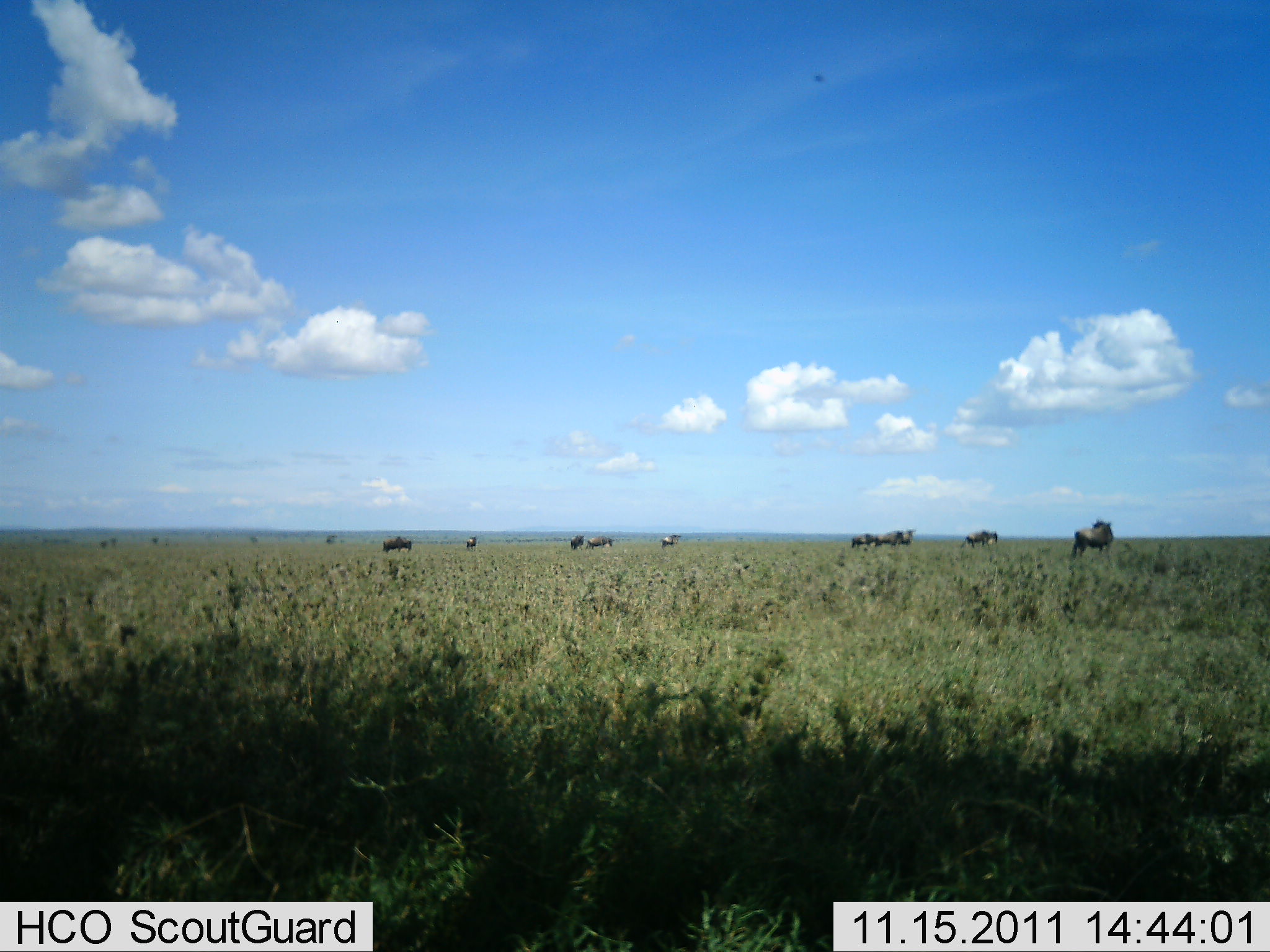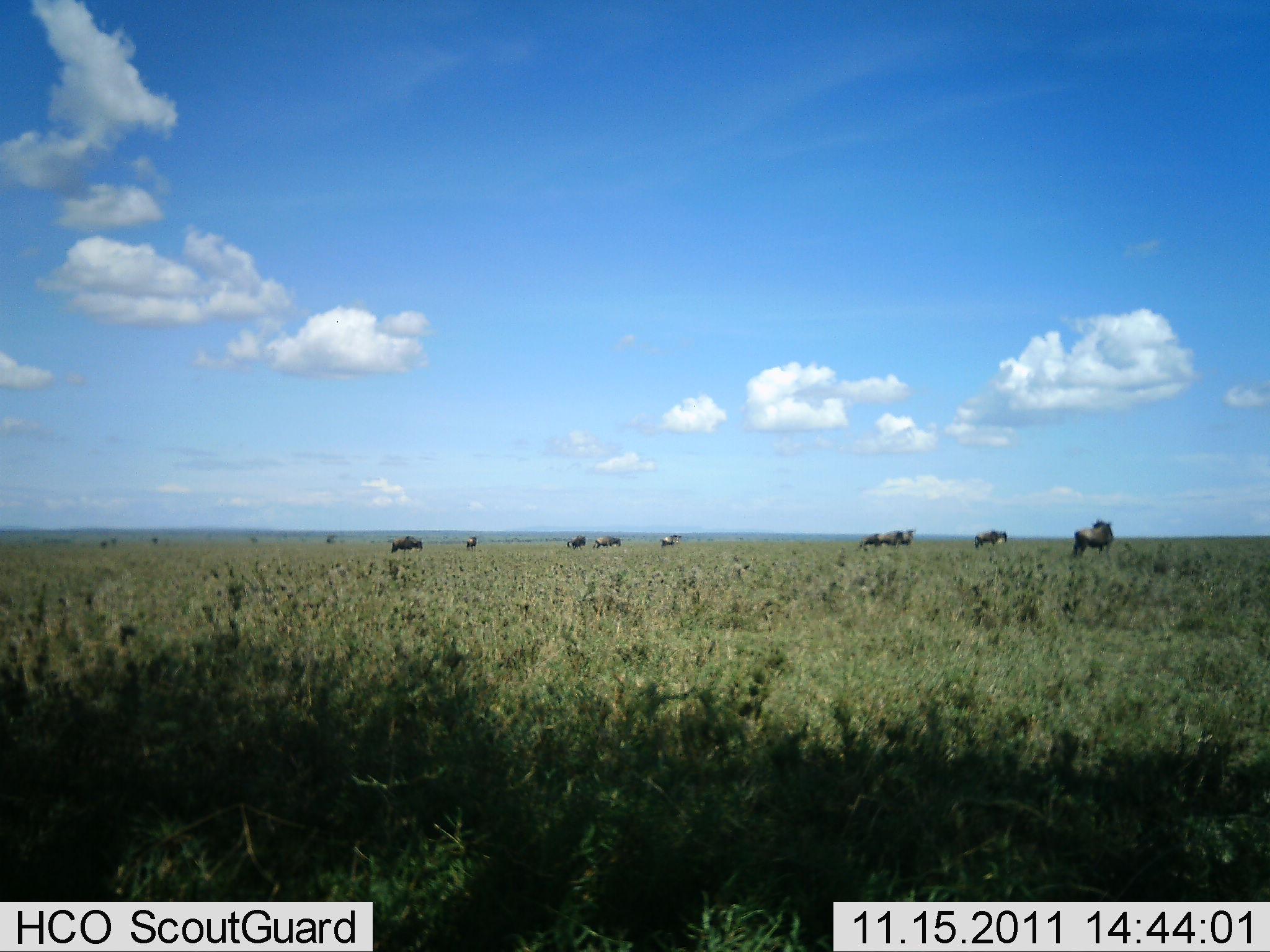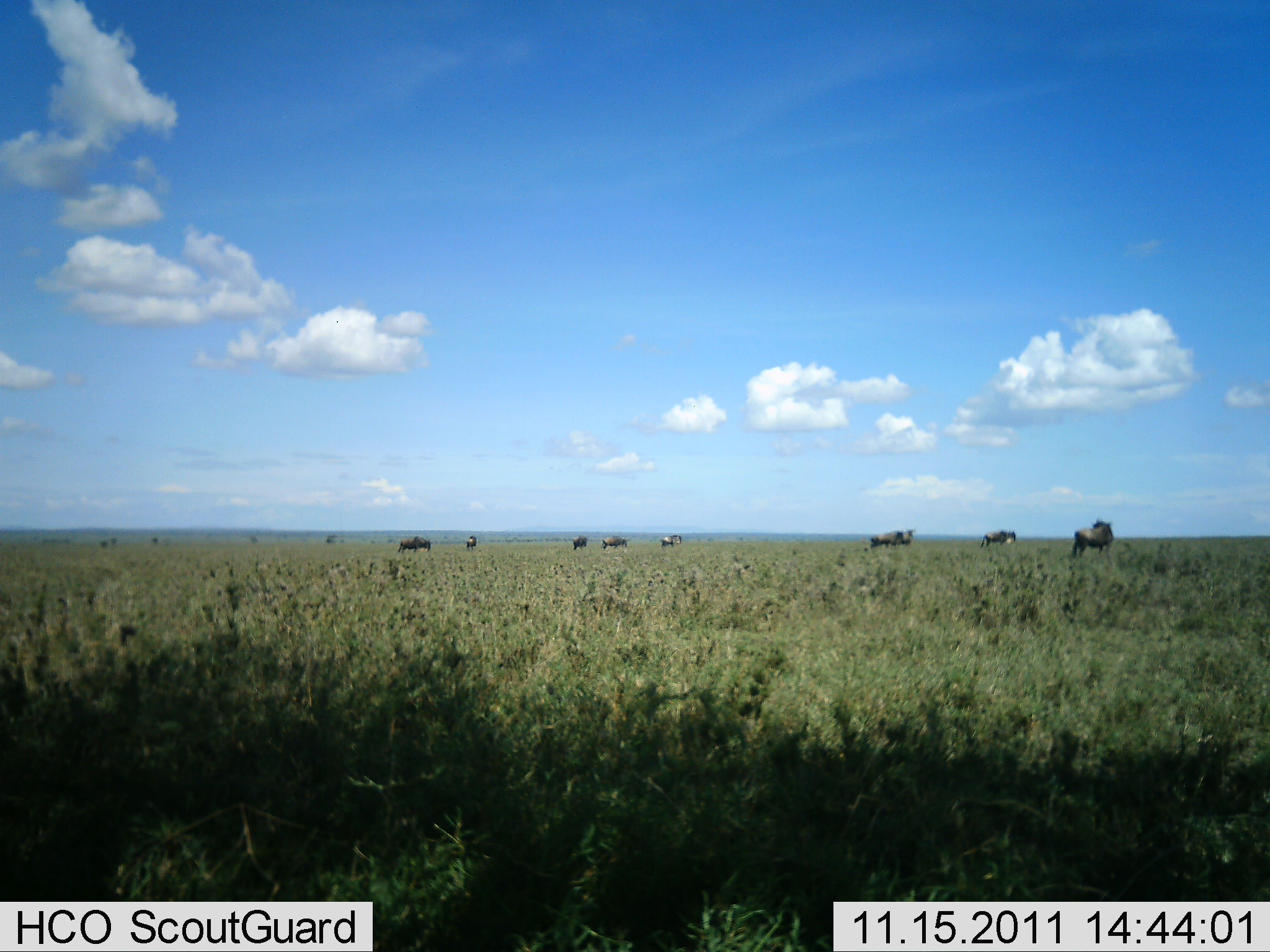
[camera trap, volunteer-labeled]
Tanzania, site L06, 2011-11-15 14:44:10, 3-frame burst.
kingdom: Animalia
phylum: Chordata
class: Mammalia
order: Artiodactyla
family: Bovidae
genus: Connochaetes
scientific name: Connochaetes taurinus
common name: blue wildebeest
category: wildebeest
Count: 11-50.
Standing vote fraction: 77%.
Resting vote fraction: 0%.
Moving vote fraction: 38%.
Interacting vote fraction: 0%.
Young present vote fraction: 0%.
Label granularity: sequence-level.